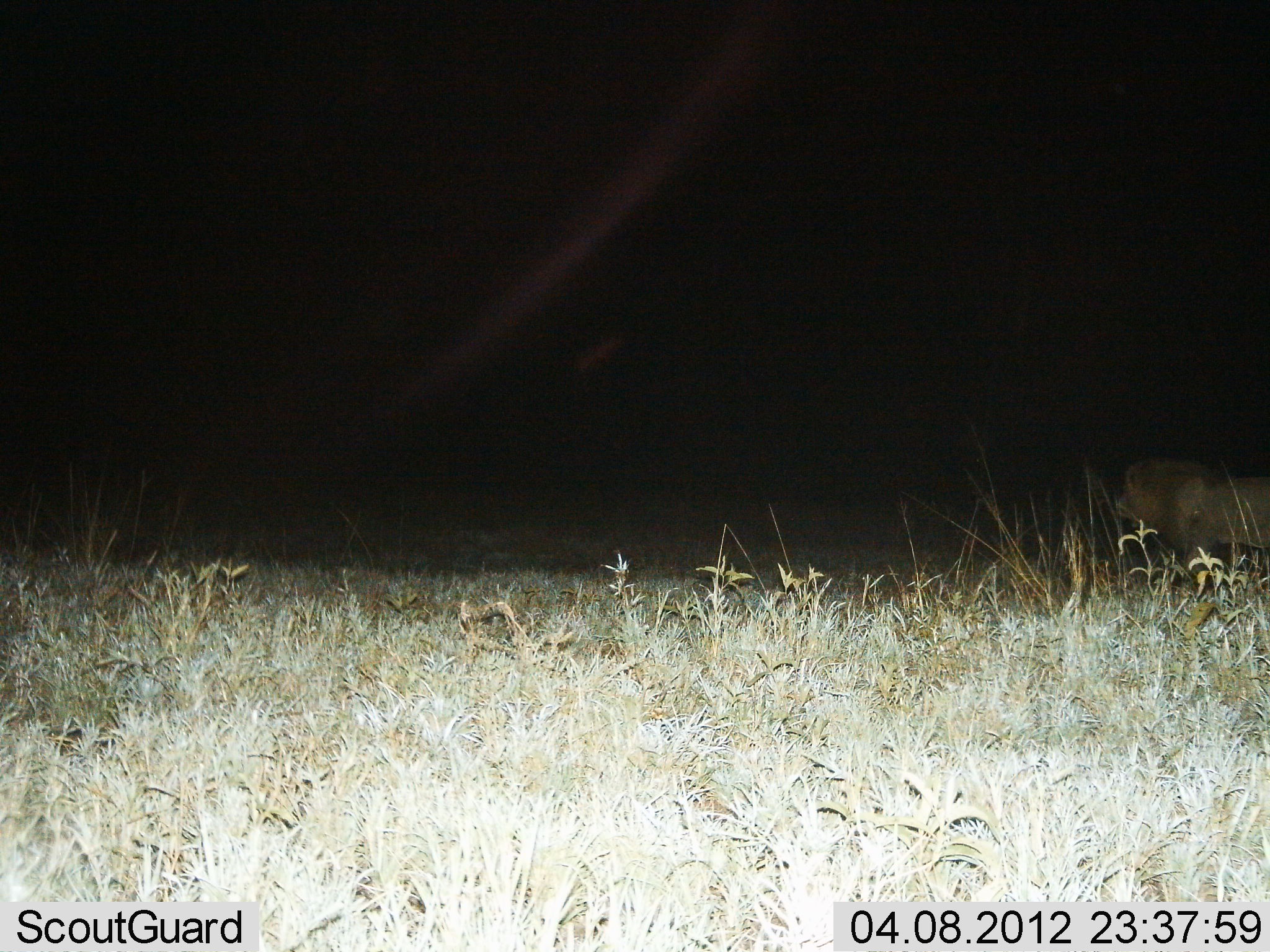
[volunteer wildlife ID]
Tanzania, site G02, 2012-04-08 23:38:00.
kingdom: Animalia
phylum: Chordata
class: Mammalia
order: Carnivora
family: Felidae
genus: Panthera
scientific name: Panthera leo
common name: lion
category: lionmale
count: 1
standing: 67%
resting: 0%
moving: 33%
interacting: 0%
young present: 0%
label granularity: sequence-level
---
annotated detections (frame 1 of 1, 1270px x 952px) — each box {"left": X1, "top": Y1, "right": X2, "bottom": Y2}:
animal: {"left": 1114, "top": 459, "right": 1270, "bottom": 598}